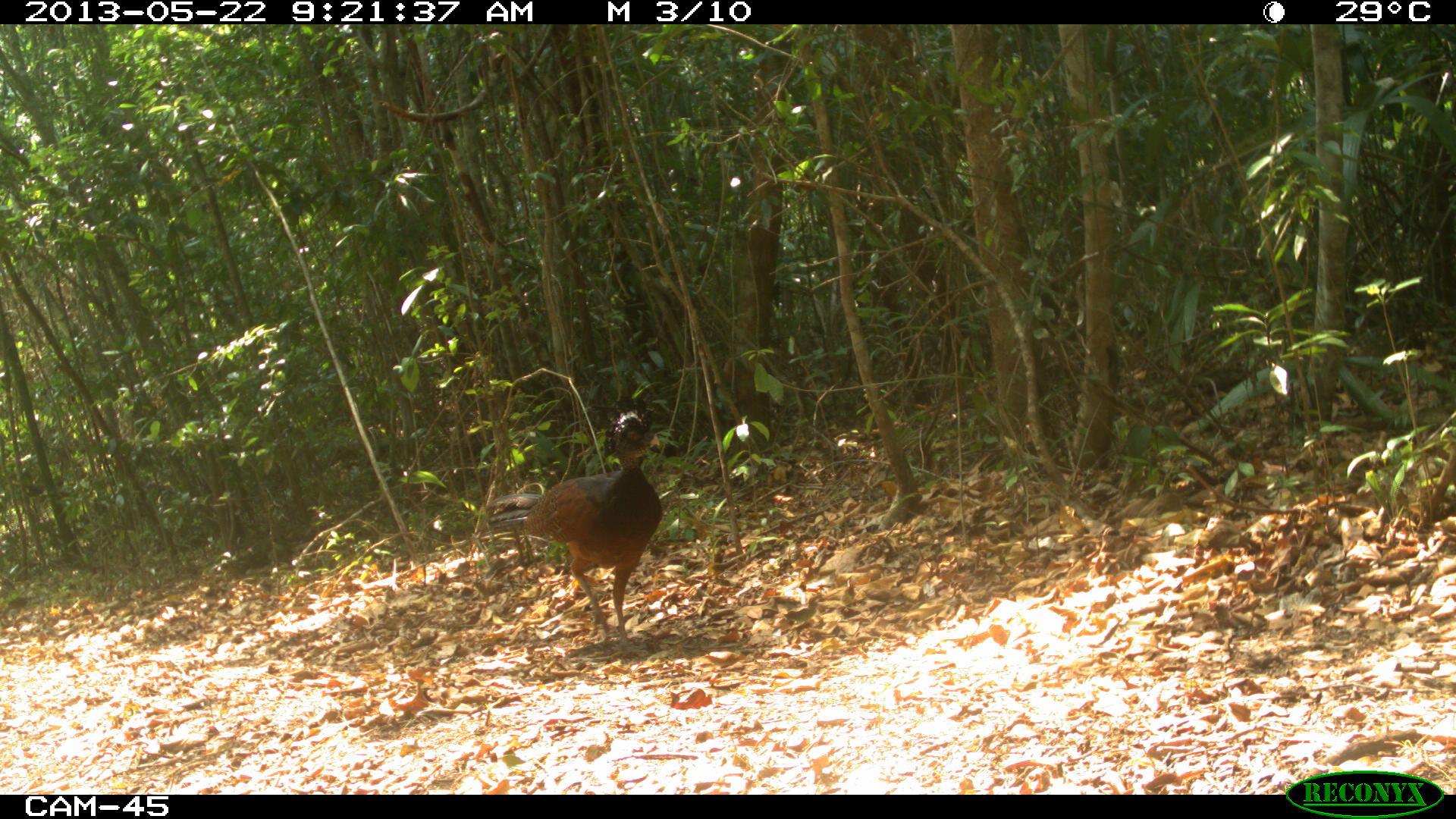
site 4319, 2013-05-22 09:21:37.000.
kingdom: Animalia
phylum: Chordata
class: Aves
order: Galliformes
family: Cracidae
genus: Crax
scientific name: Crax rubra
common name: great curassow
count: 1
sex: female